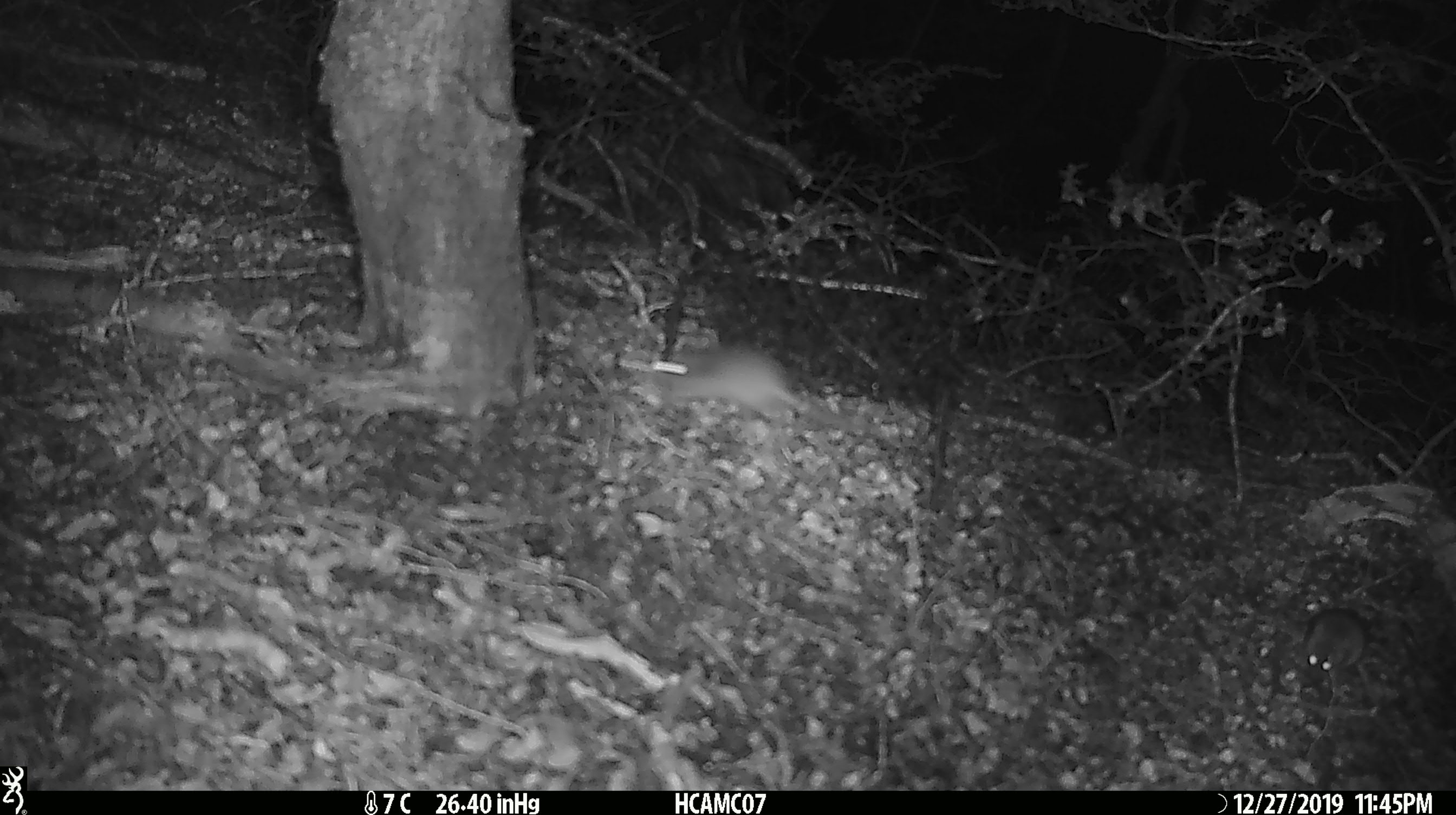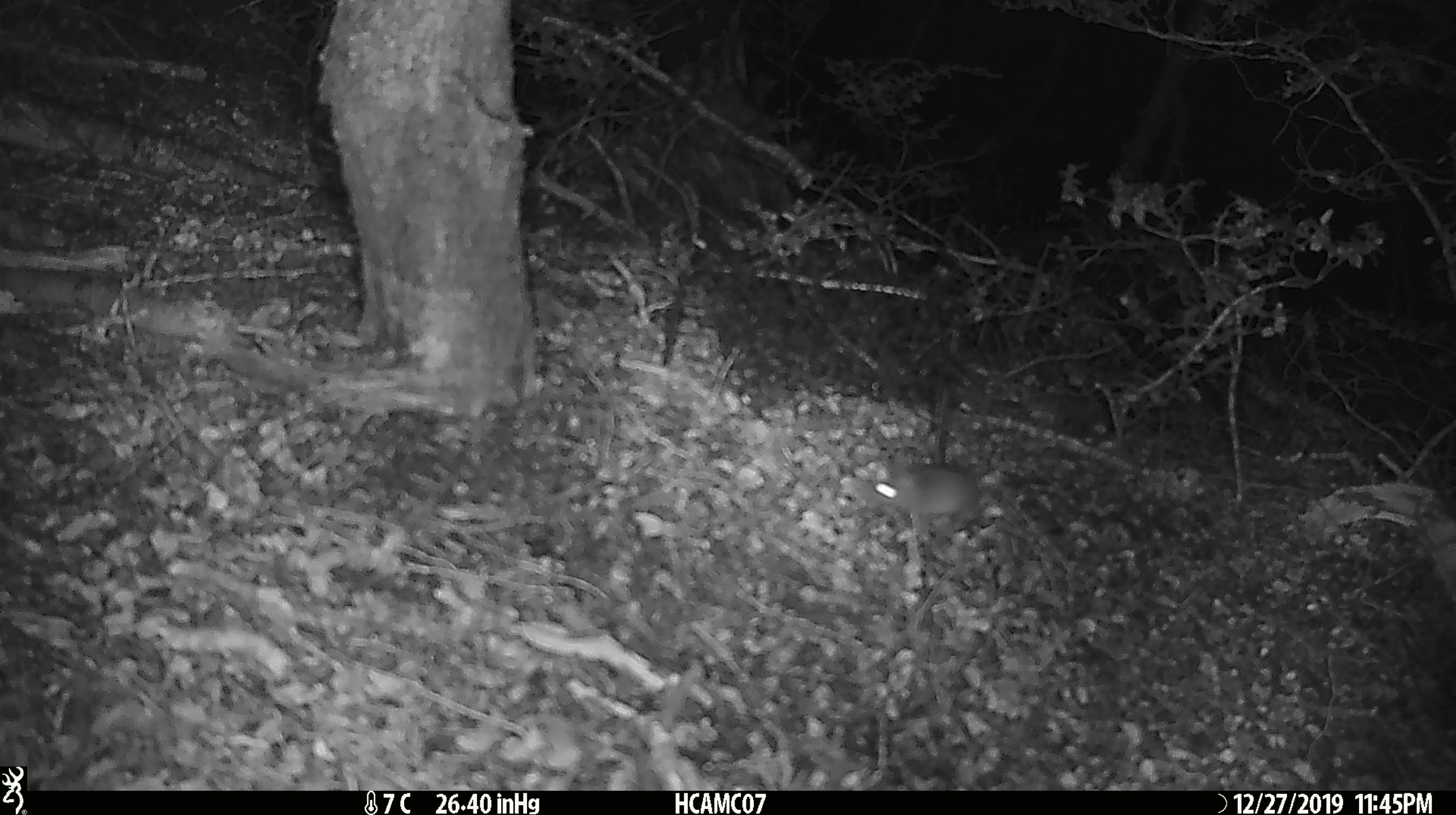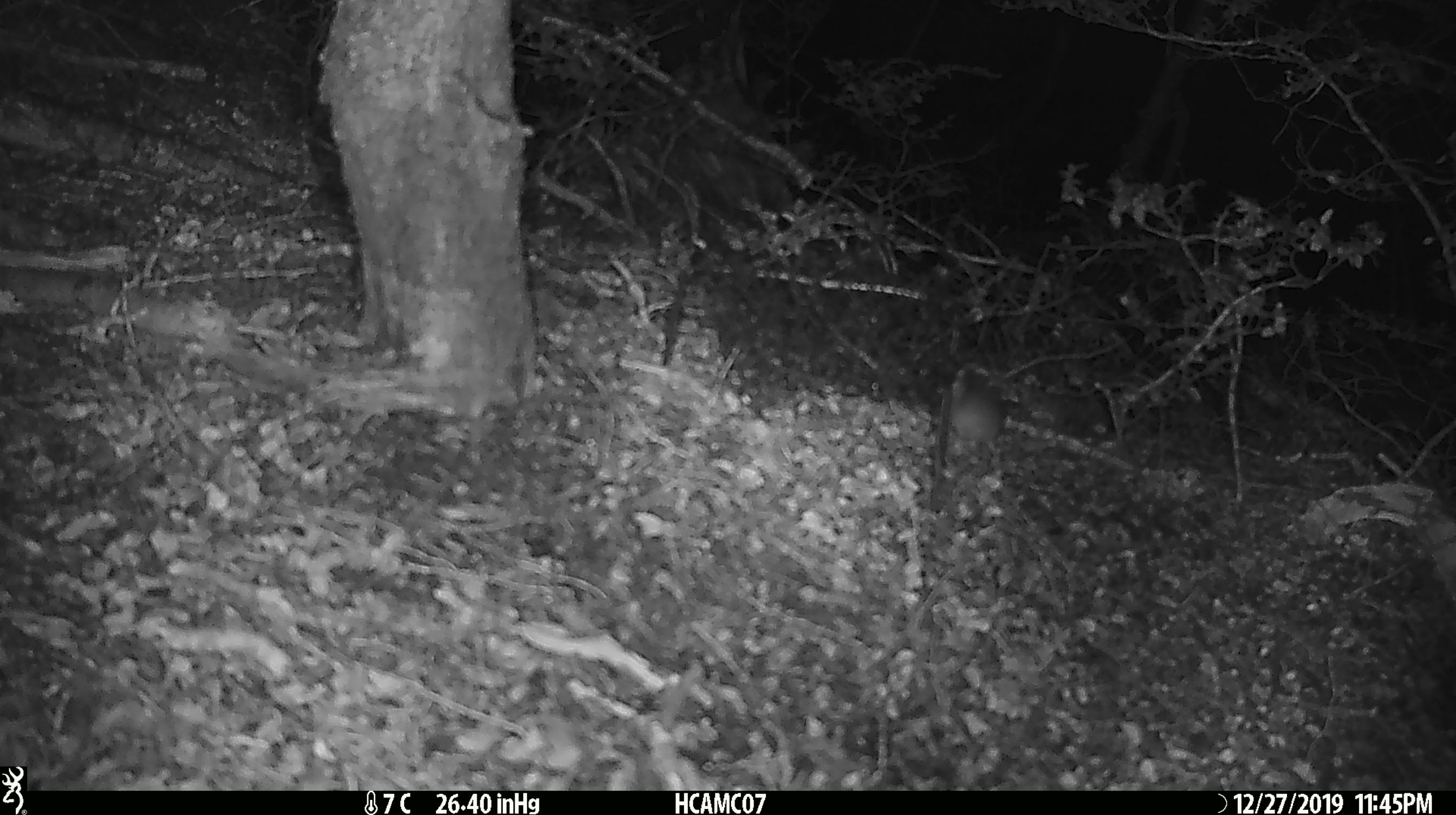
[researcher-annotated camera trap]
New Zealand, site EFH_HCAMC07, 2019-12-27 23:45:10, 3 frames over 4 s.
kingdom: Animalia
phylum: Chordata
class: Mammalia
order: Rodentia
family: Muridae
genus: Mus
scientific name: Mus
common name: mouse